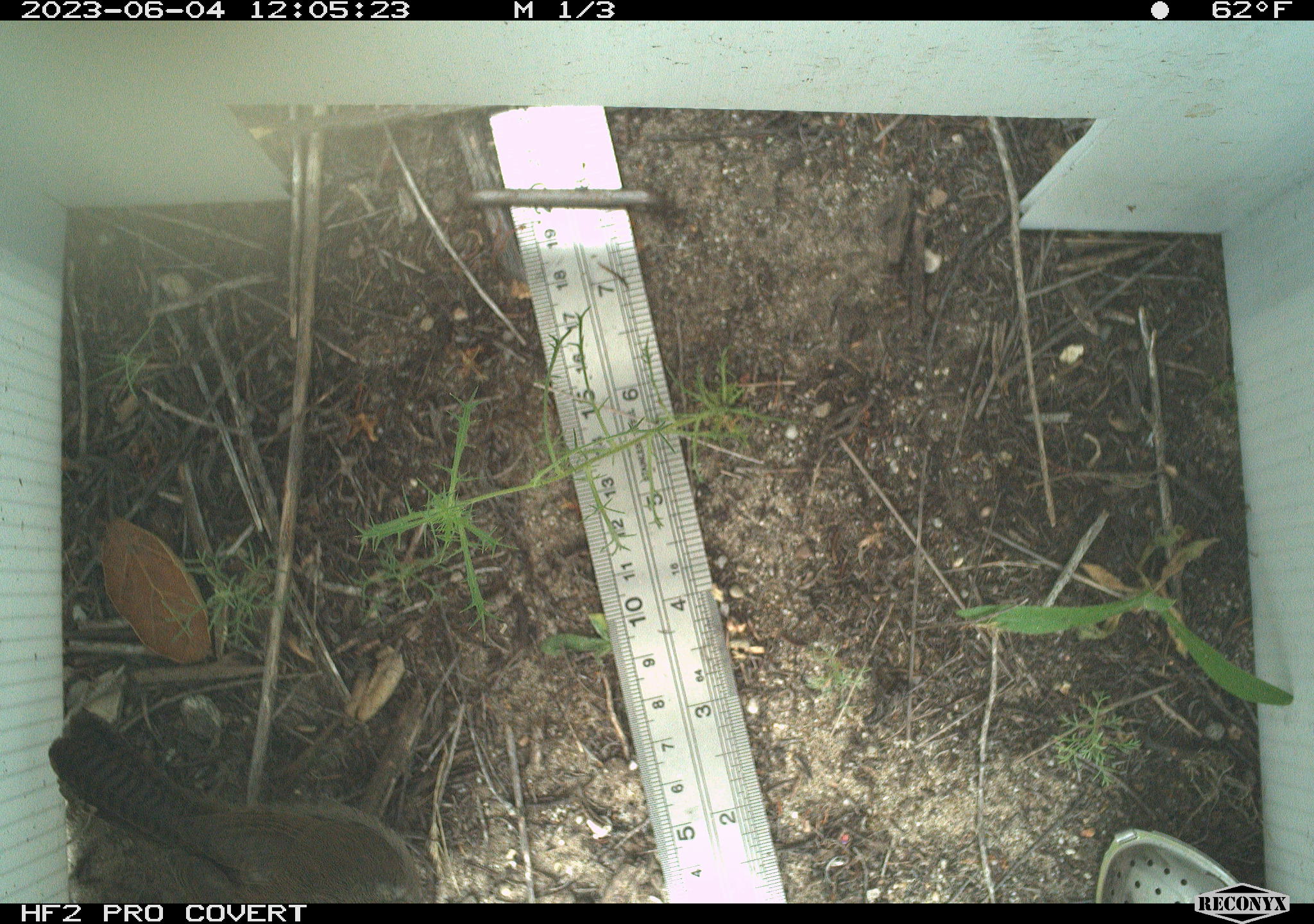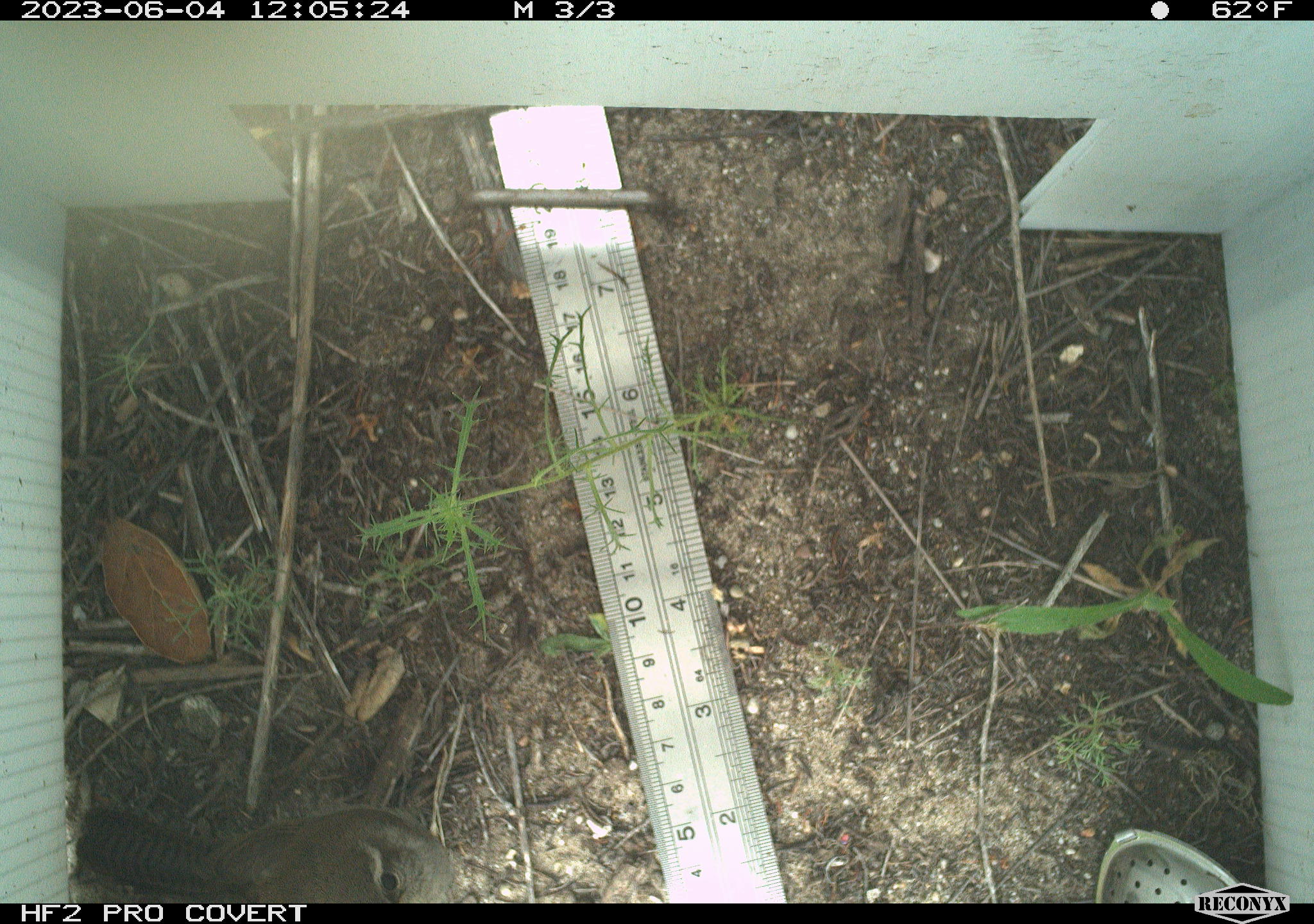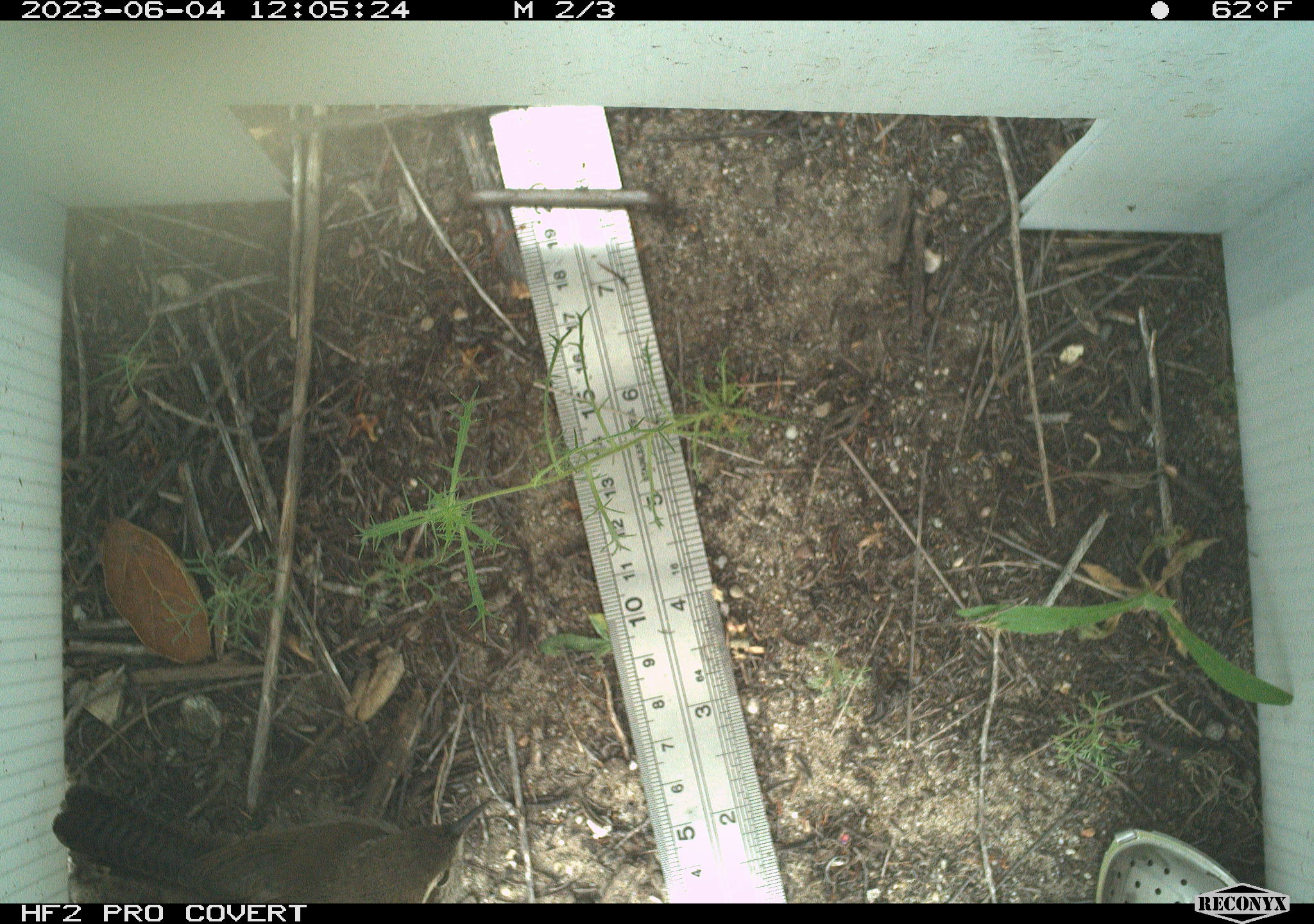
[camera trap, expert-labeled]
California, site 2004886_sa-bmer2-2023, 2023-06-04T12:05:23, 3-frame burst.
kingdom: Animalia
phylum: Chordata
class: Aves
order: Passeriformes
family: Troglodytidae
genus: Thryomanes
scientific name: Thryomanes bewickii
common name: bewick's wren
Bewick's wren (Thryomanes bewickii).